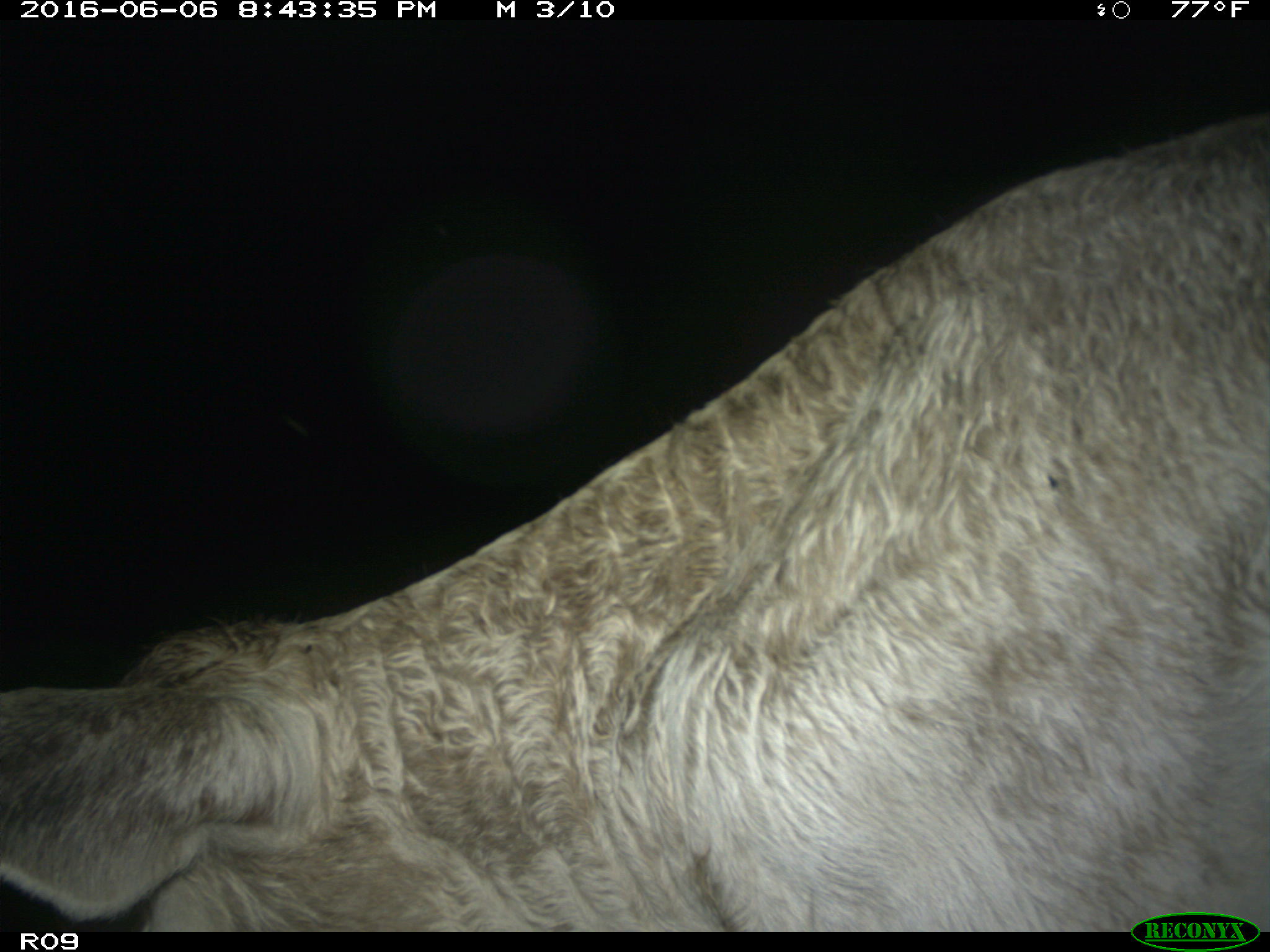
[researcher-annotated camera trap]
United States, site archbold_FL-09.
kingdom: Animalia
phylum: Chordata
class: Mammalia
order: Artiodactyla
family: Bovidae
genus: Bos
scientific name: Bos taurus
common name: domestic cow